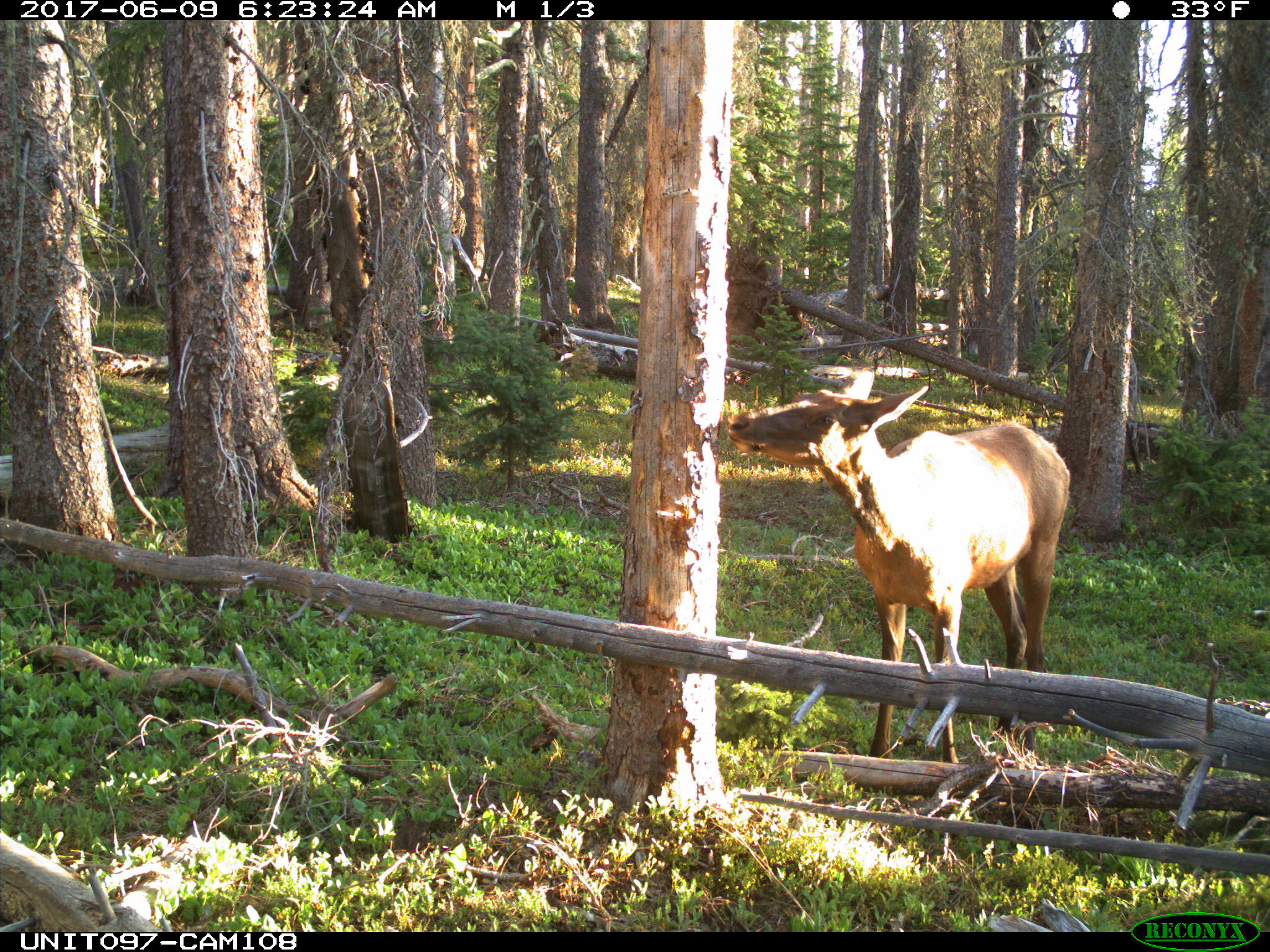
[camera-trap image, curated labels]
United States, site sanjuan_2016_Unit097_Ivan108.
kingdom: Animalia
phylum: Chordata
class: Mammalia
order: Artiodactyla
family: Cervidae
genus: Cervus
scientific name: Cervus elaphus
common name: red deer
Cervus elaphus (red deer).